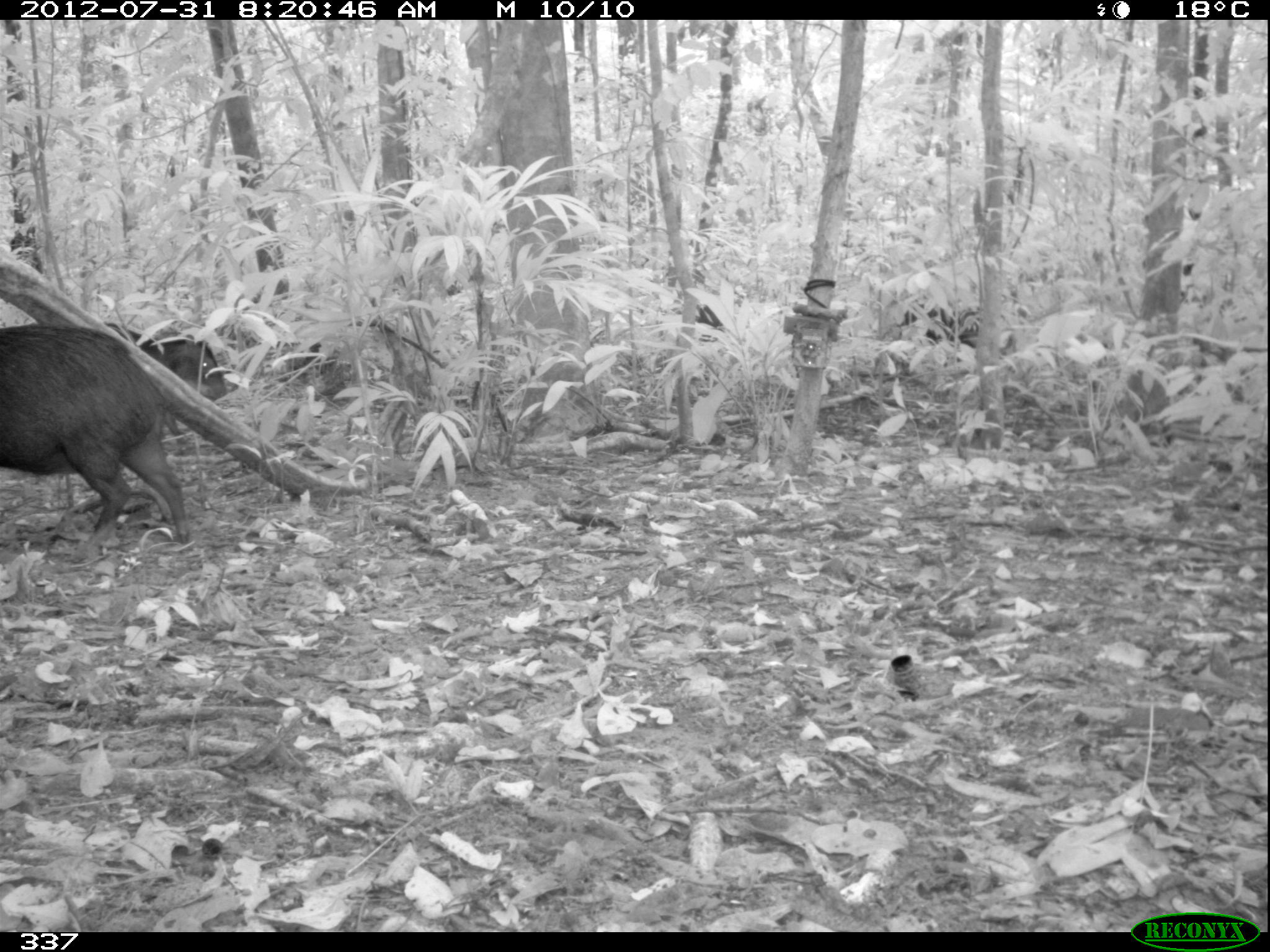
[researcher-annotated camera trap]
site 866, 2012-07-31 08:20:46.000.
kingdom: Animalia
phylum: Chordata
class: Mammalia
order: Artiodactyla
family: Tayassuidae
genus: Tayassu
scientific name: Tayassu pecari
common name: white-lipped peccary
Tayassu pecari (white-lipped peccary).